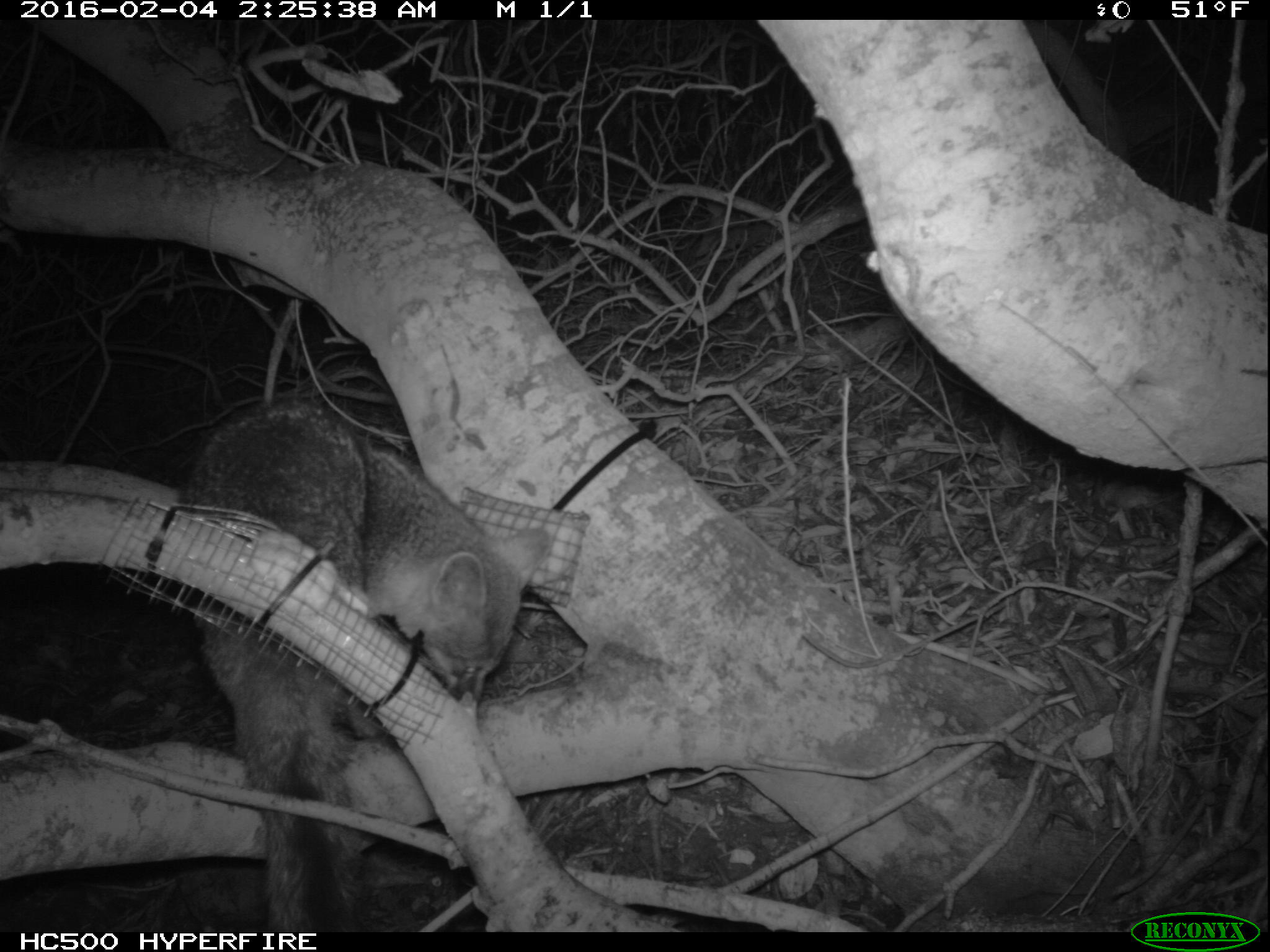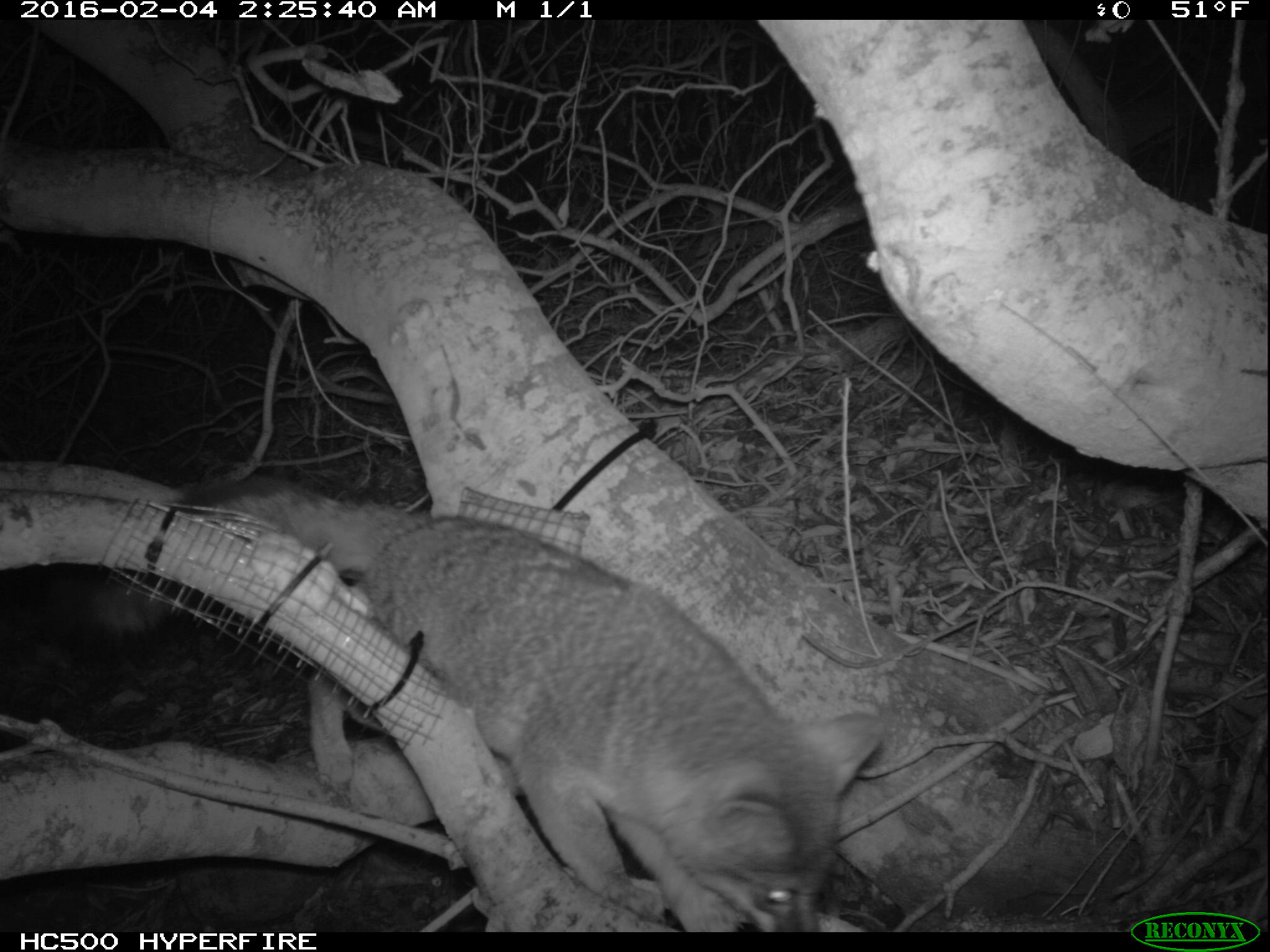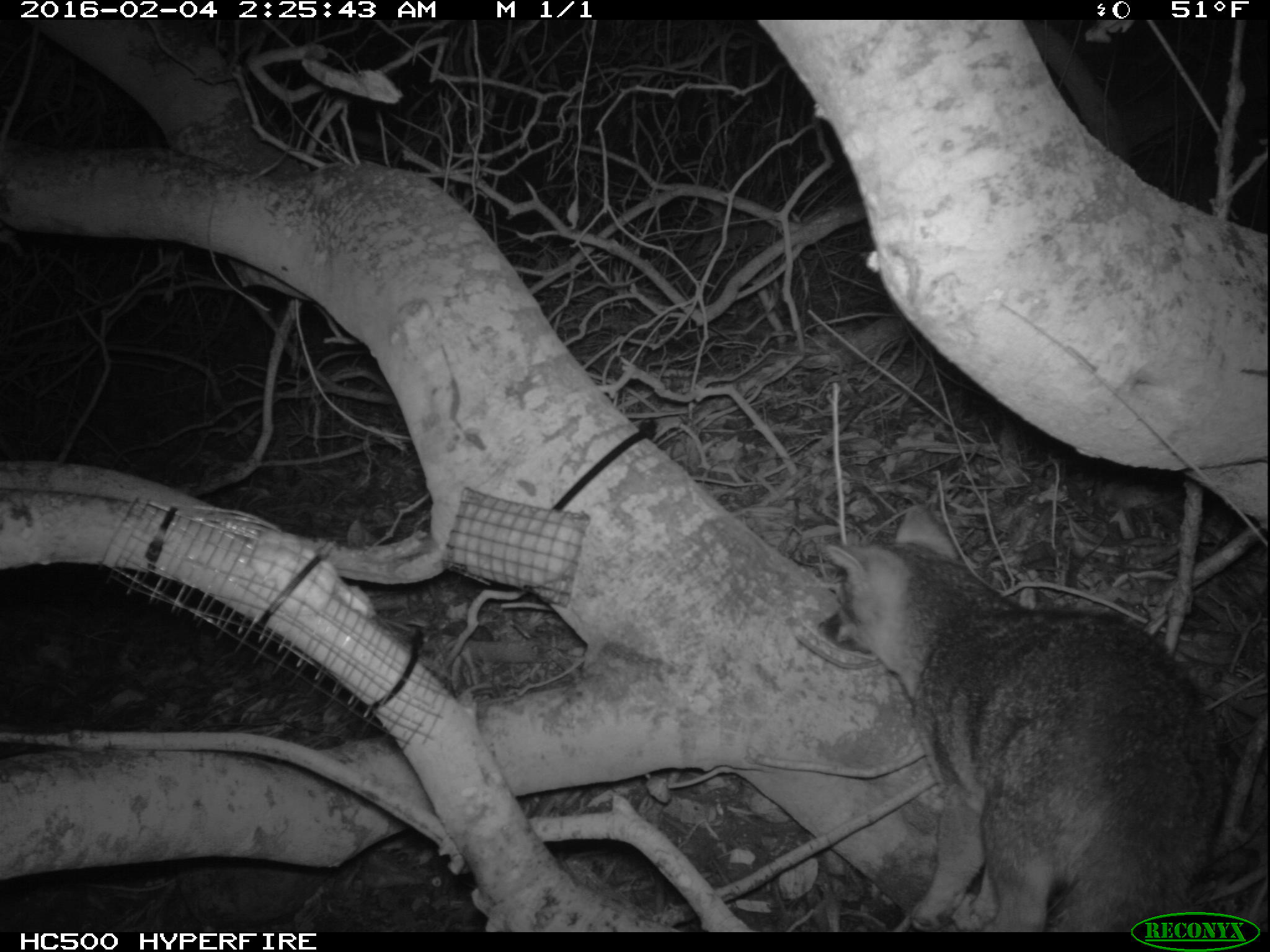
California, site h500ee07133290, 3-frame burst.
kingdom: Animalia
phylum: Chordata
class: Mammalia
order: Carnivora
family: Canidae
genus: Urocyon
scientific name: Urocyon littoralis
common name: island fox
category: fox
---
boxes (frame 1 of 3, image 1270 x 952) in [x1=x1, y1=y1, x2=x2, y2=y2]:
fox: [x1=181, y1=399, x2=551, y2=932]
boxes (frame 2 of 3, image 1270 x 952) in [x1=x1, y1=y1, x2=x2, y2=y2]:
fox: [x1=92, y1=477, x2=887, y2=933]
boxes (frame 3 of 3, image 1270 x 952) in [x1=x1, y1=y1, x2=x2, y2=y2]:
fox: [x1=825, y1=505, x2=1228, y2=930]